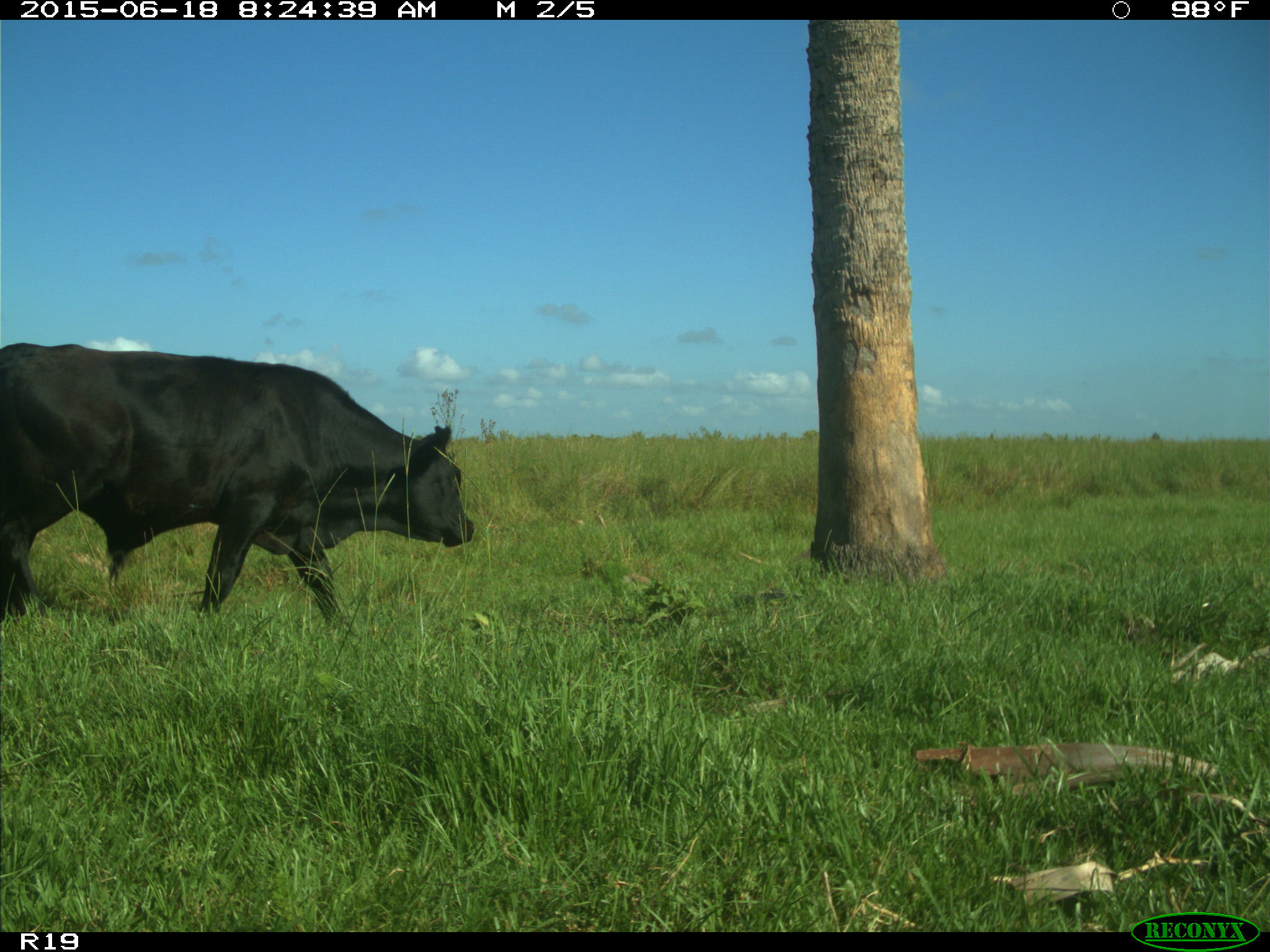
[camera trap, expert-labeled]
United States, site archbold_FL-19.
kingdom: Animalia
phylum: Chordata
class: Mammalia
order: Artiodactyla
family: Bovidae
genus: Bos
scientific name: Bos taurus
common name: domestic cow